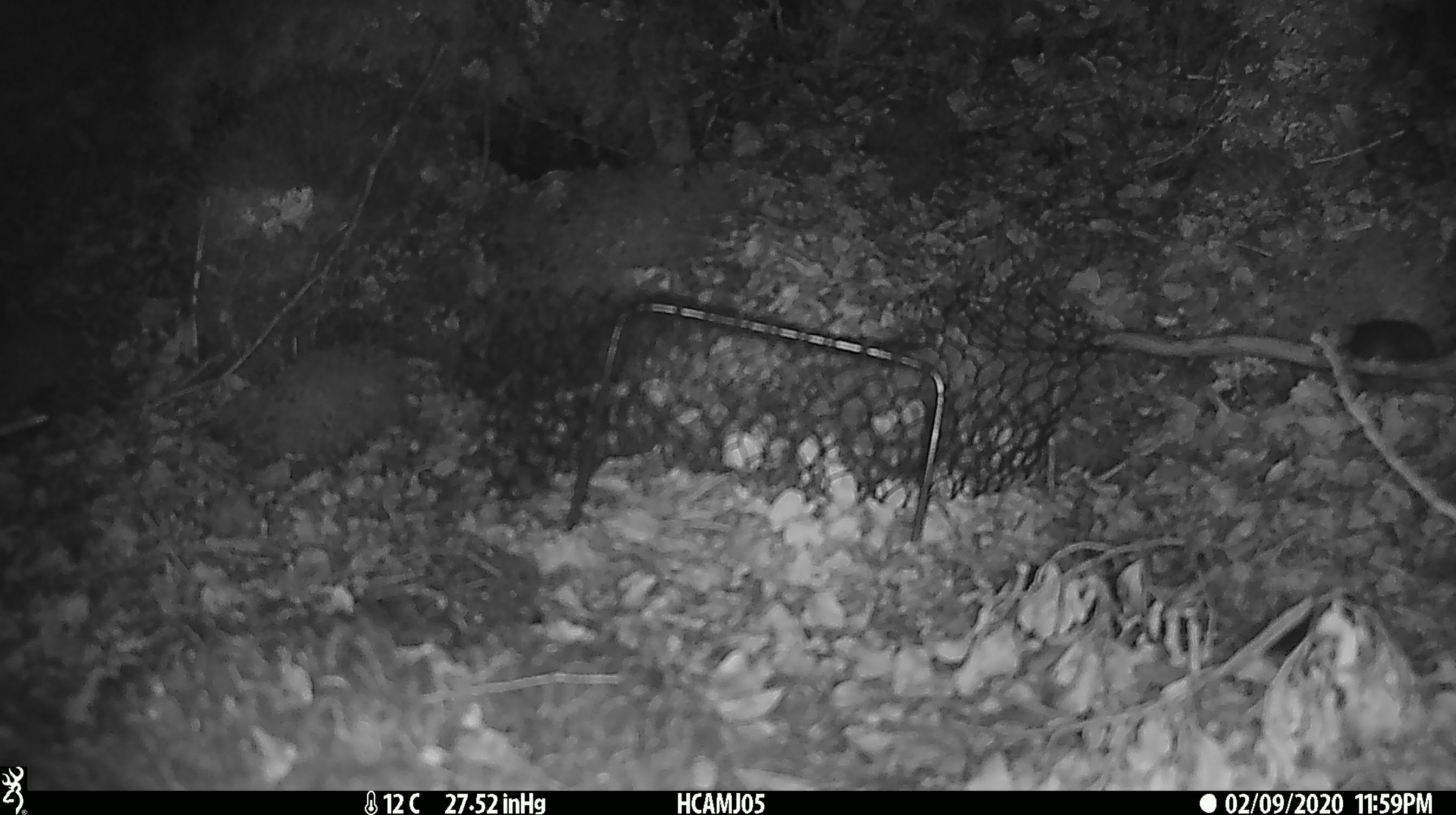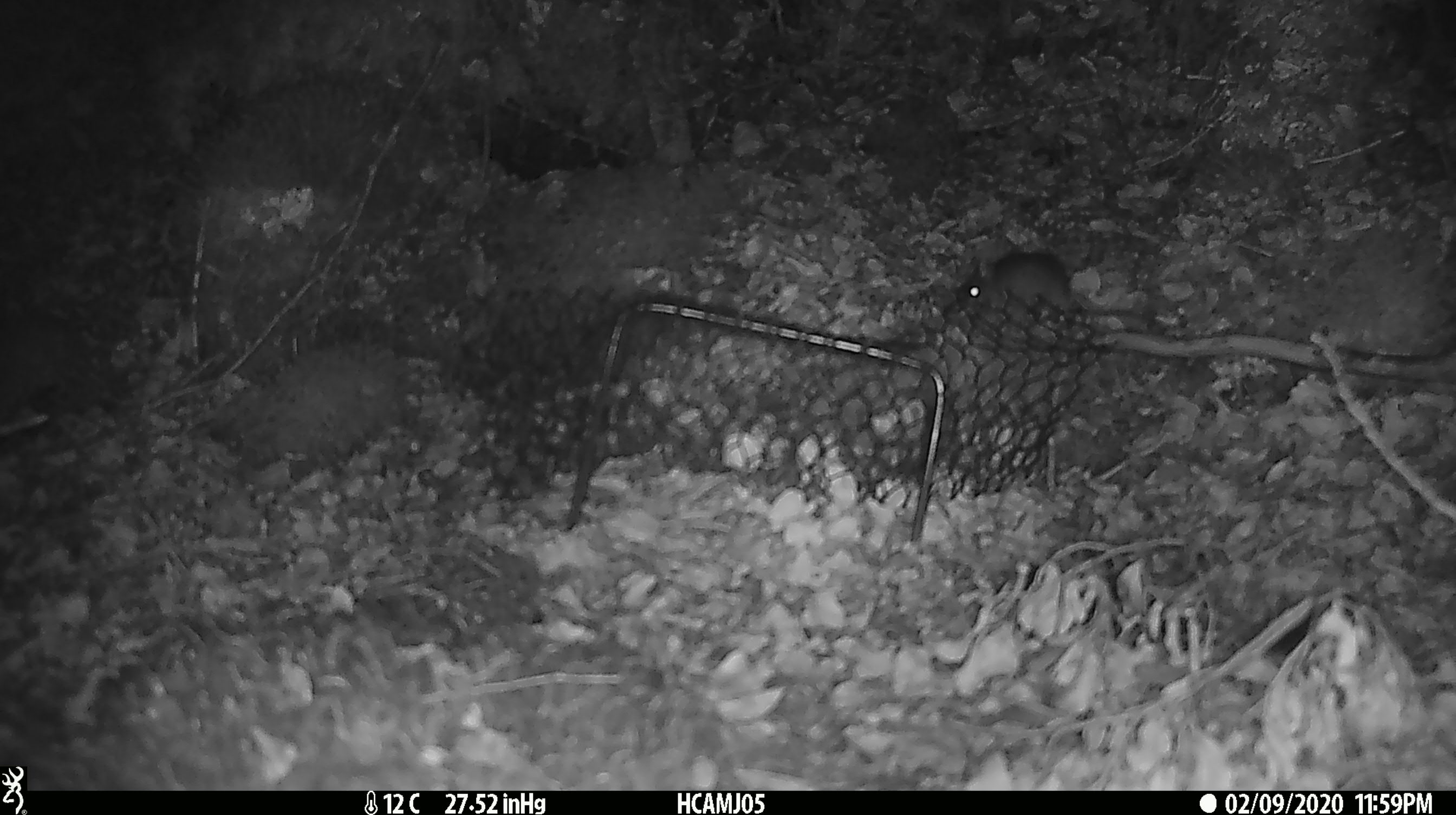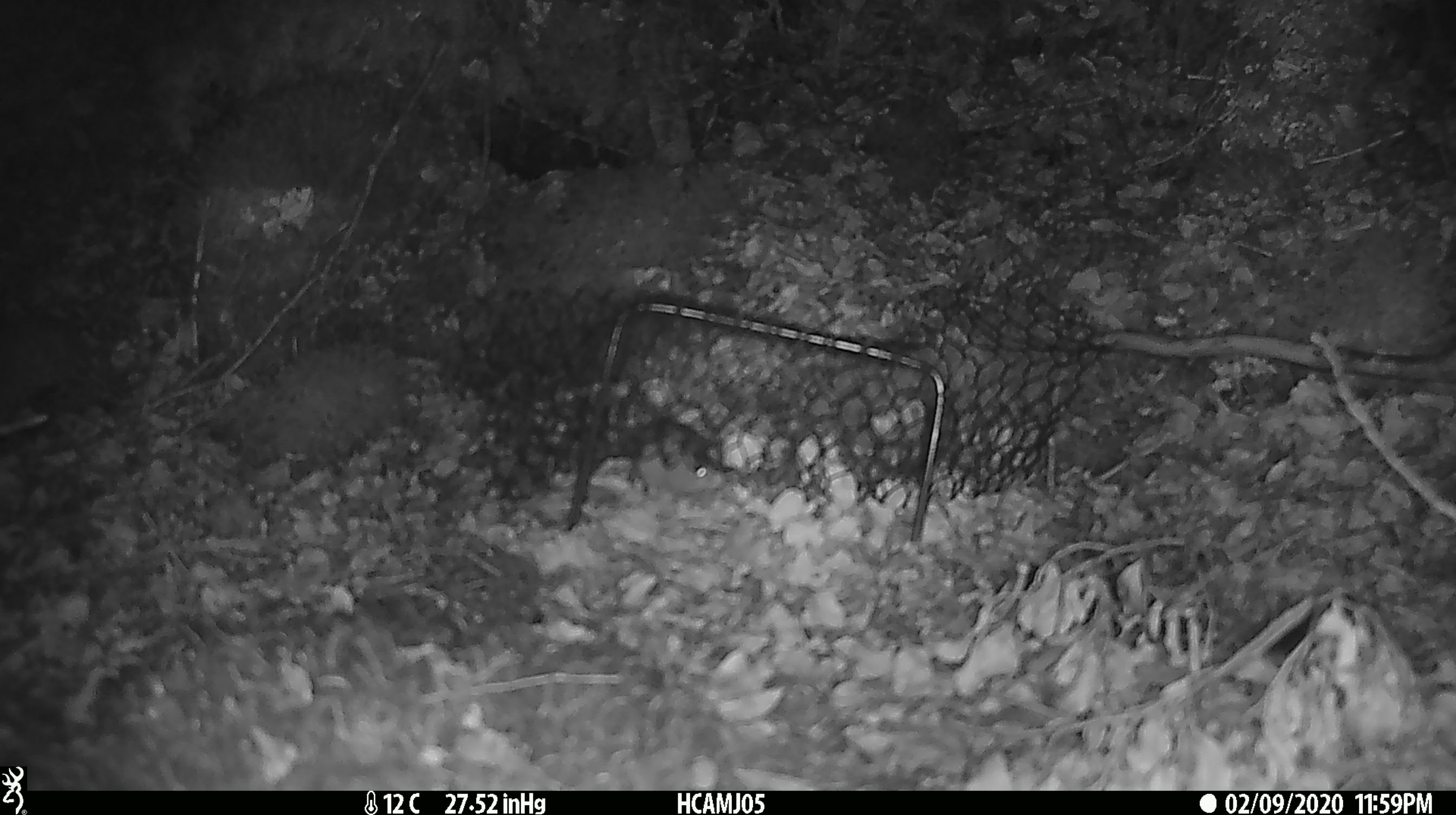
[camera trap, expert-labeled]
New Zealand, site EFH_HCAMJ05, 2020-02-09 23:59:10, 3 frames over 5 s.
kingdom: Animalia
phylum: Chordata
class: Mammalia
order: Rodentia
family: Muridae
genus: Mus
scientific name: Mus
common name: mouse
Mouse (Mus).